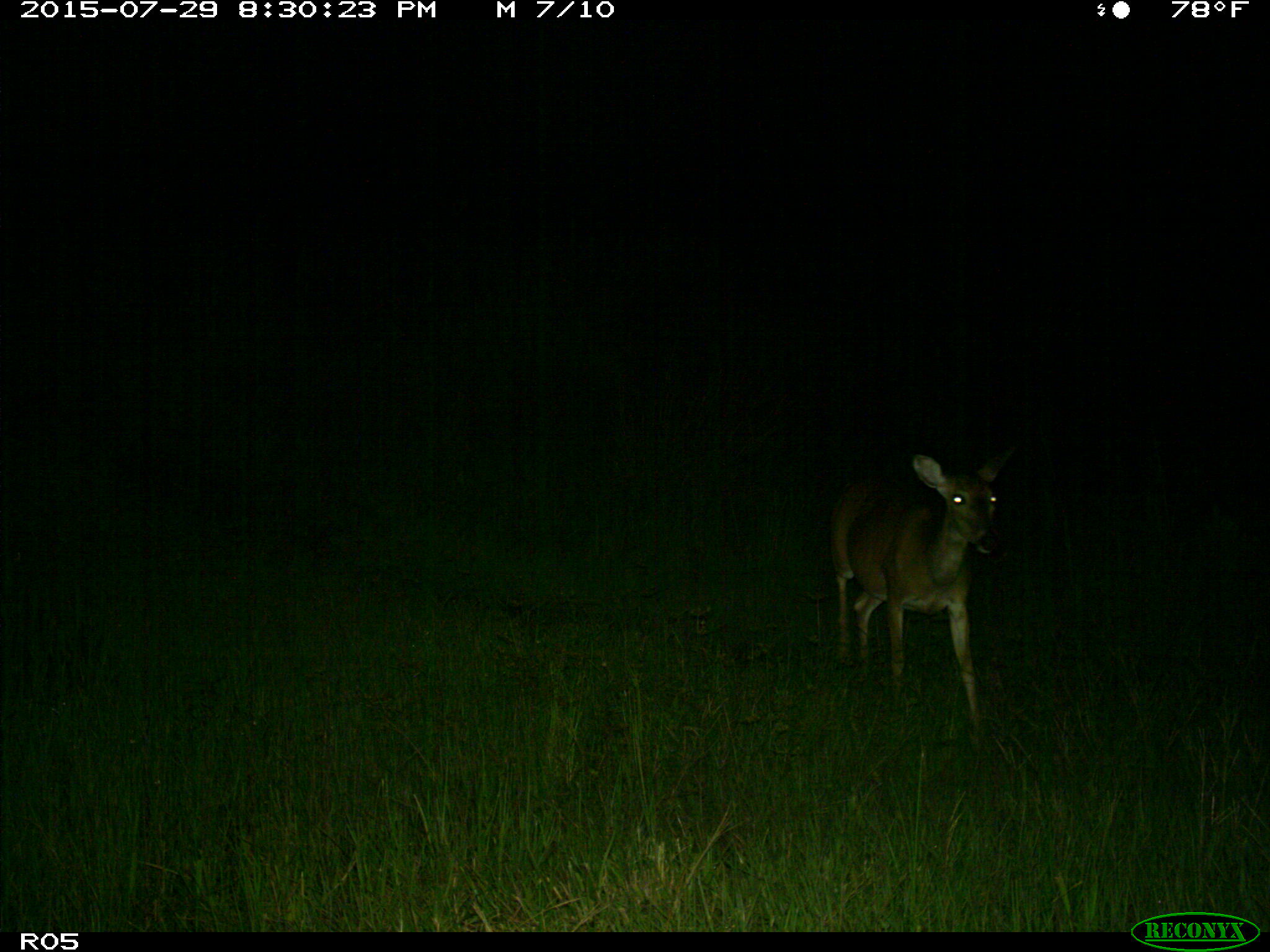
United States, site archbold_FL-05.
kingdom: Animalia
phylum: Chordata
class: Mammalia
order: Artiodactyla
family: Cervidae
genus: Odocoileus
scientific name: Odocoileus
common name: deer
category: unidentified deer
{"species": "unidentified deer (deer) (Odocoileus)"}